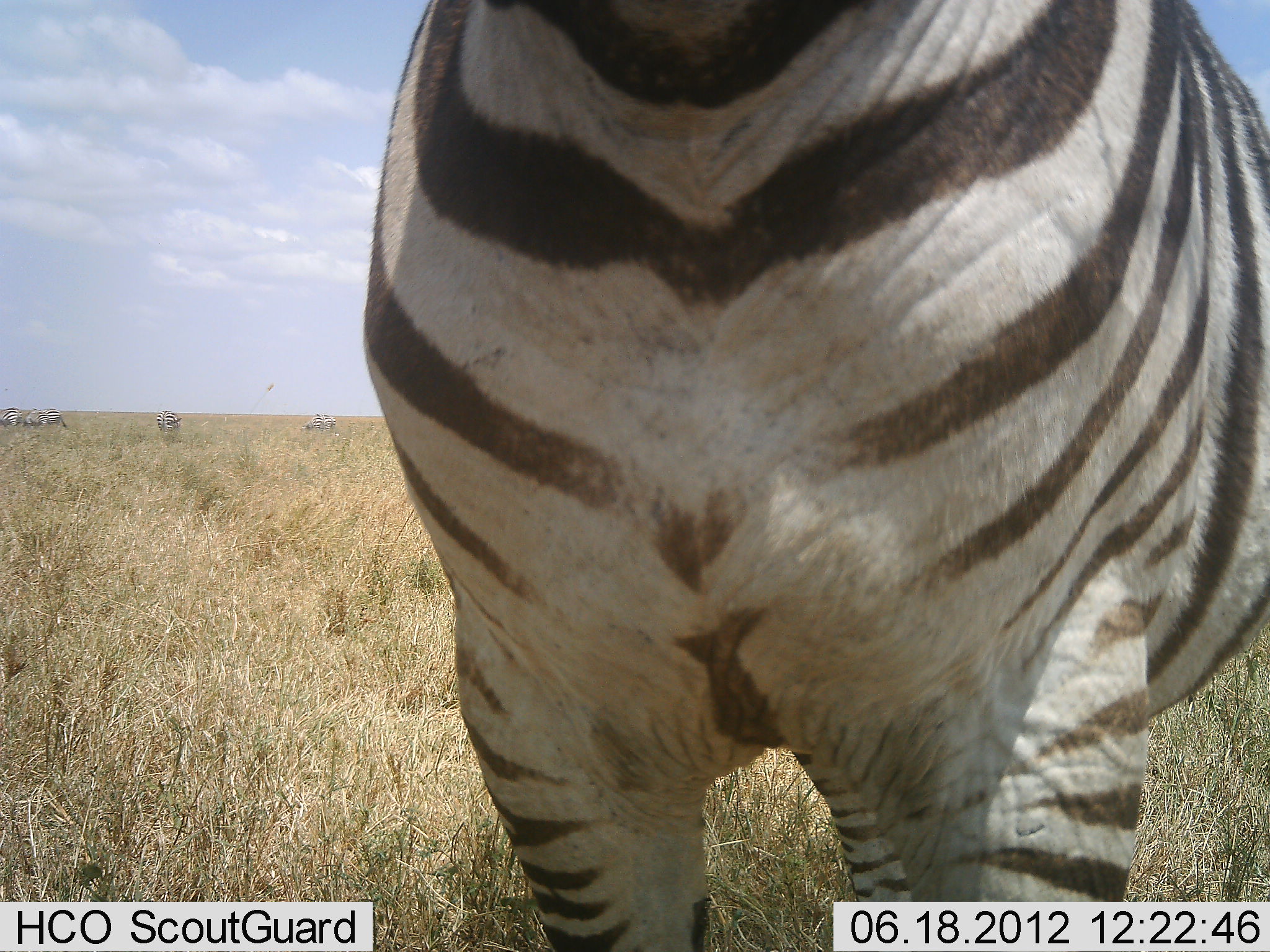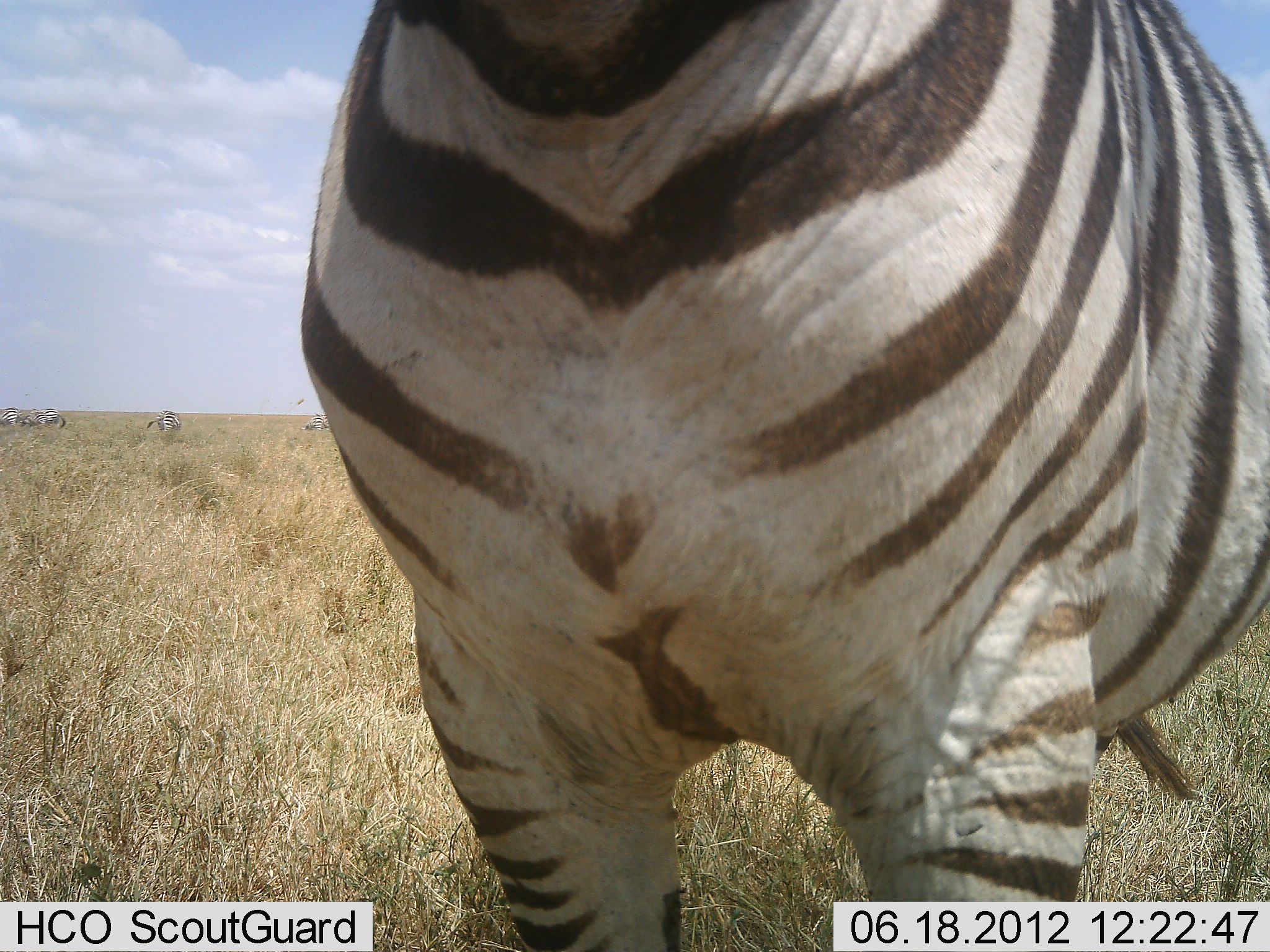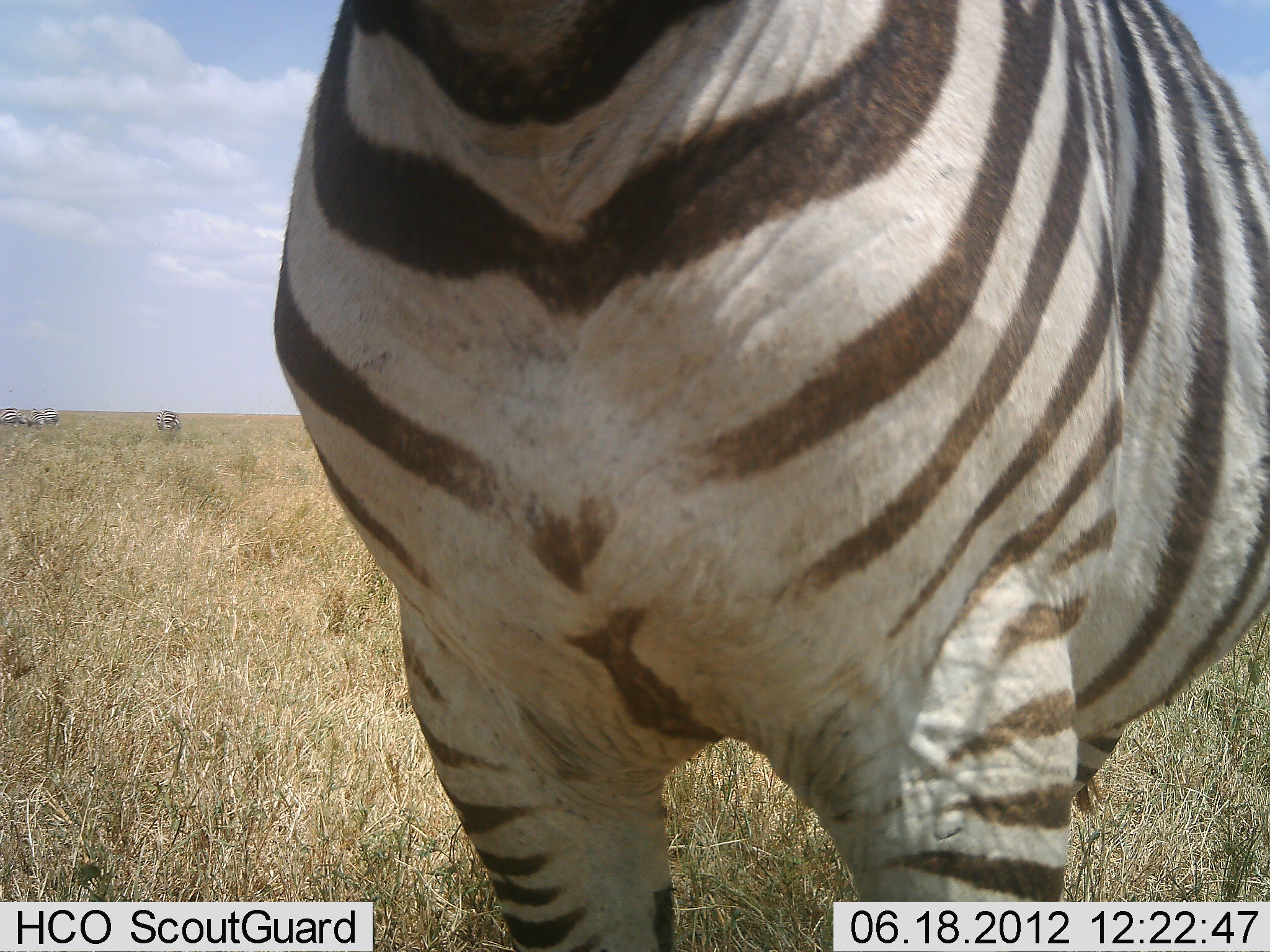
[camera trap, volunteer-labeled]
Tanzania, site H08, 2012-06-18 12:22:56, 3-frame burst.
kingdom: Animalia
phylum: Chordata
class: Mammalia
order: Perissodactyla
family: Equidae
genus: Equus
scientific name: Equus quagga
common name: plains zebra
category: zebra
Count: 1.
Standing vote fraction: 100%.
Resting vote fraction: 0%.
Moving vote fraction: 0%.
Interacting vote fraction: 0%.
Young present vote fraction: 0%.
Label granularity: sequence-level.